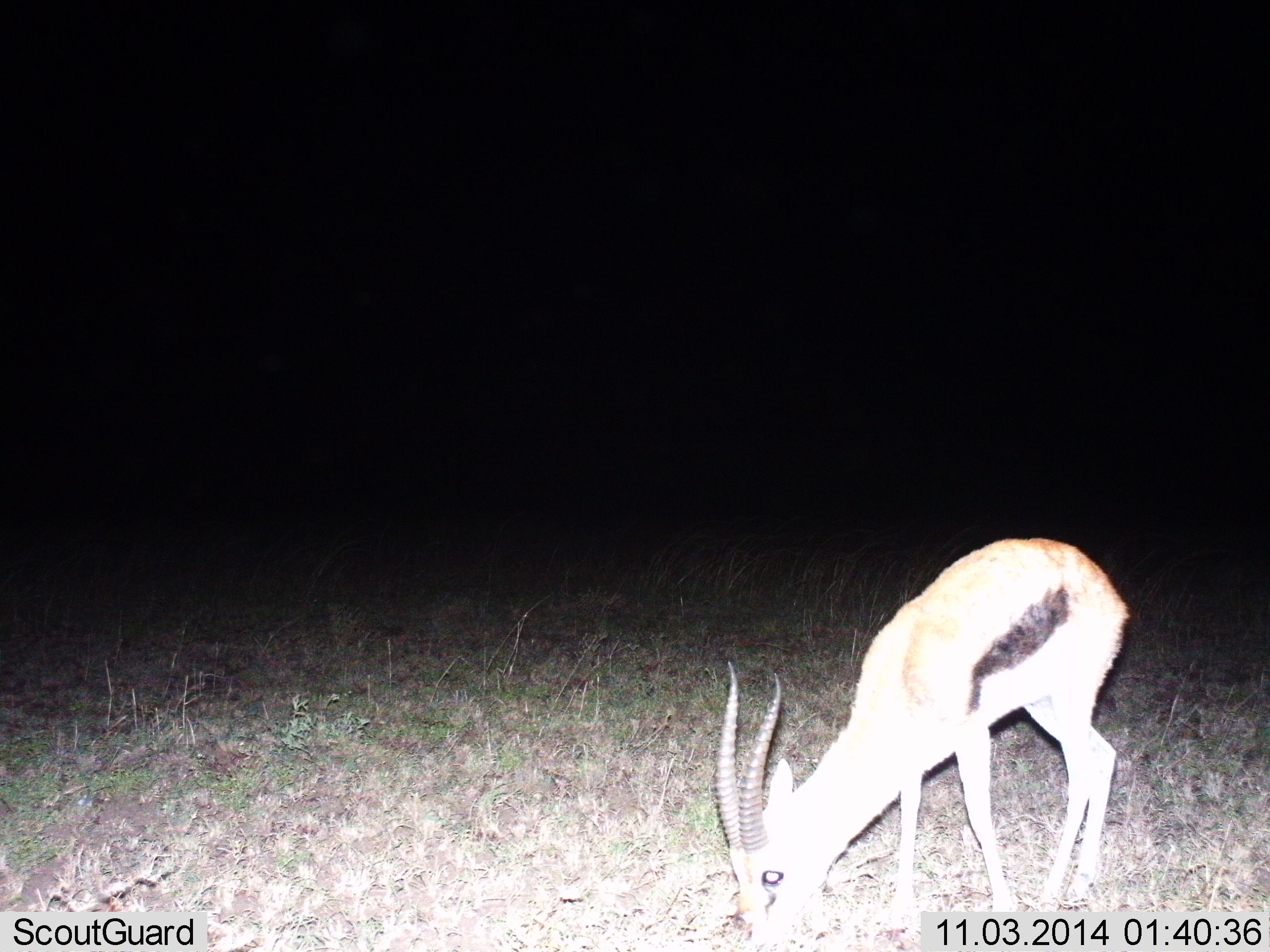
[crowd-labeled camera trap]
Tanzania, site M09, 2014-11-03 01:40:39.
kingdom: Animalia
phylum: Chordata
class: Mammalia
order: Artiodactyla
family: Bovidae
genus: Eudorcas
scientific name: Eudorcas thomsonii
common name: thomson's gazelle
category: gazellethomsons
Gazellethomsons (thomson's gazelle) (Eudorcas thomsonii), count 1. Behavior (volunteer vote fractions): standing 10%, resting 0%, moving 0%, interacting 0%. Young present (vote fraction): 0%. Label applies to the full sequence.